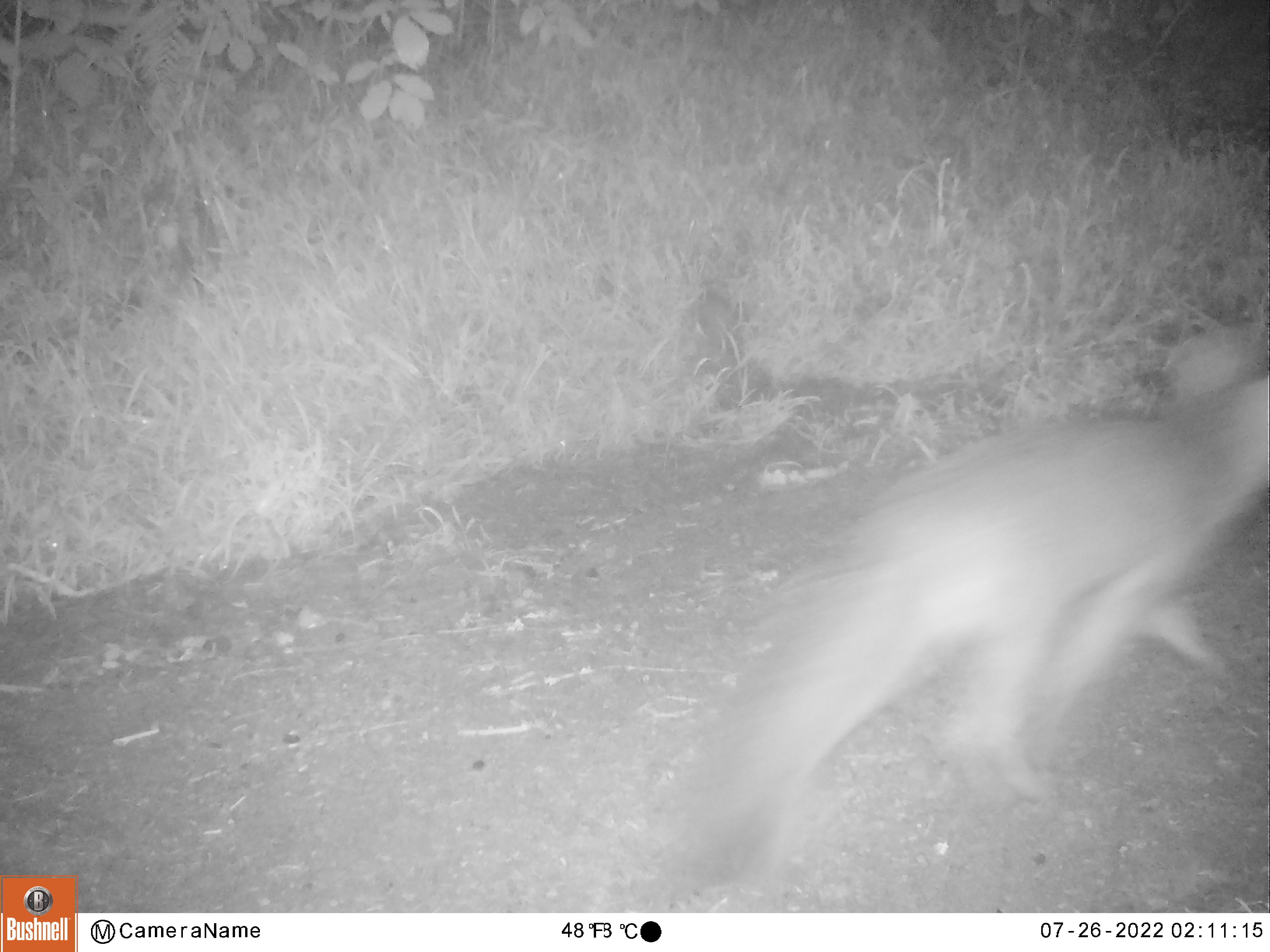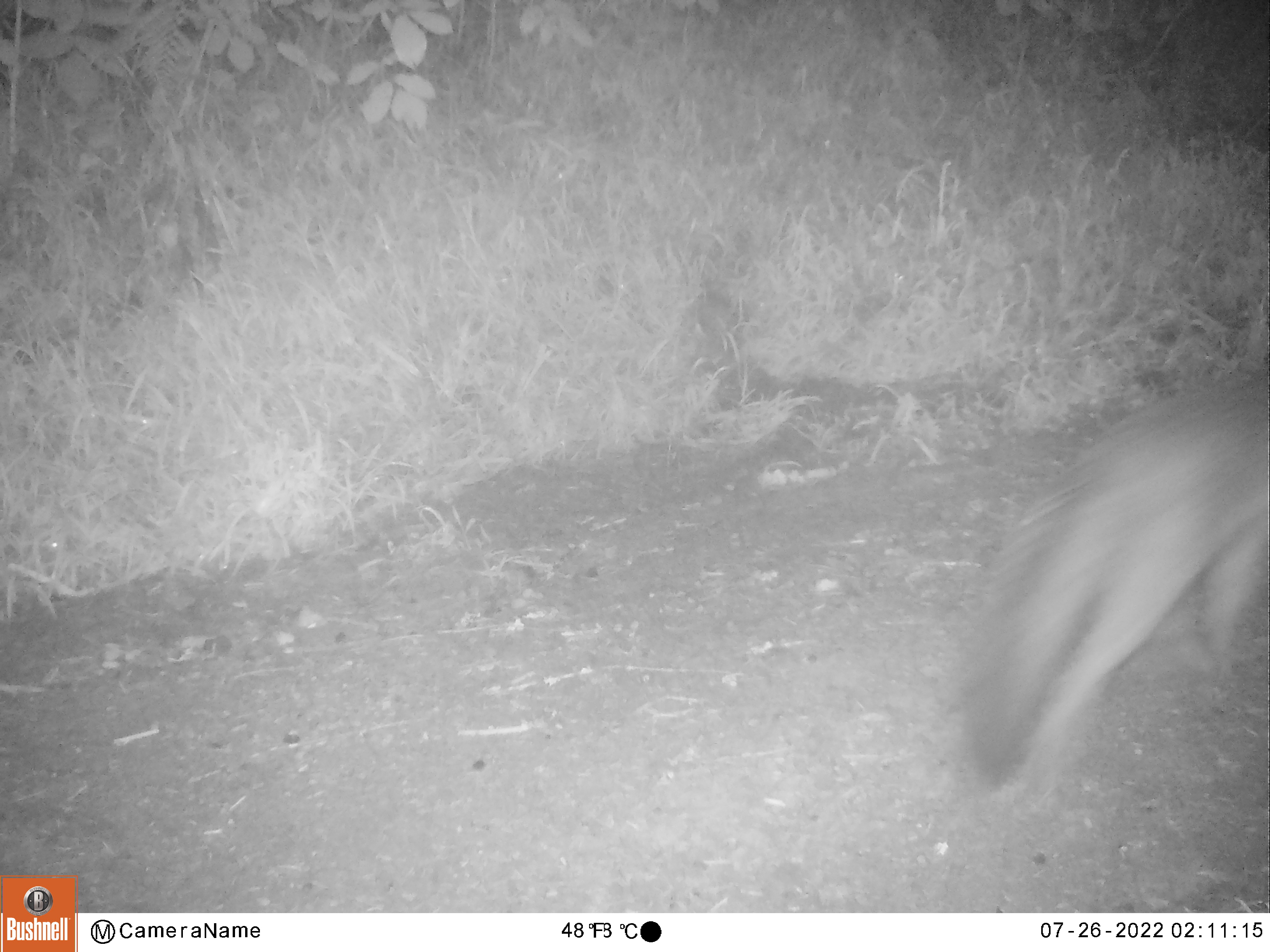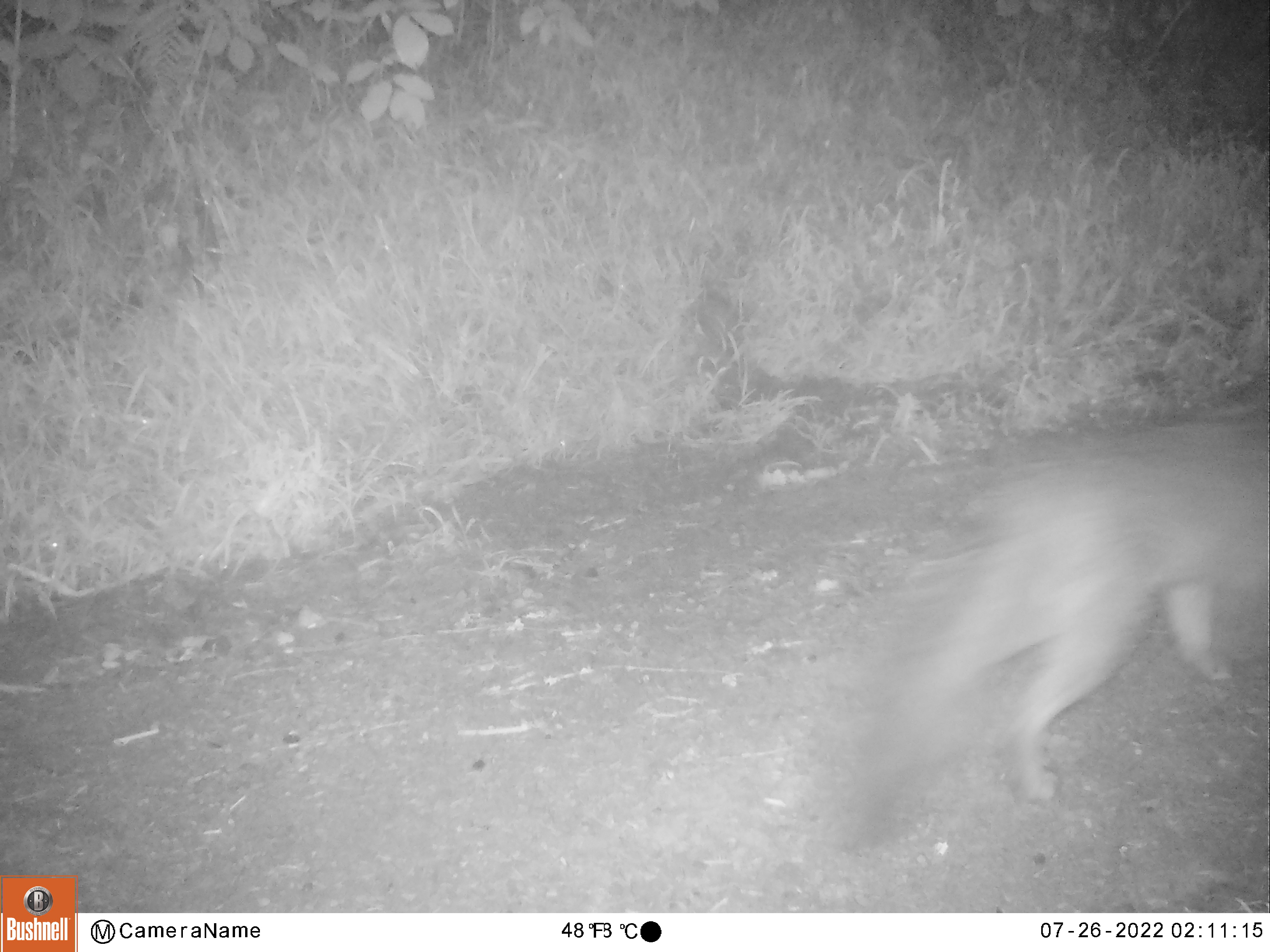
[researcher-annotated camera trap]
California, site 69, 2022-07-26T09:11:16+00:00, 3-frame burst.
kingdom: Animalia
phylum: Chordata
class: Mammalia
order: Carnivora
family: Canidae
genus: Urocyon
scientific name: Urocyon cinereoargenteus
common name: gray fox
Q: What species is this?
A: Gray fox (Urocyon cinereoargenteus).